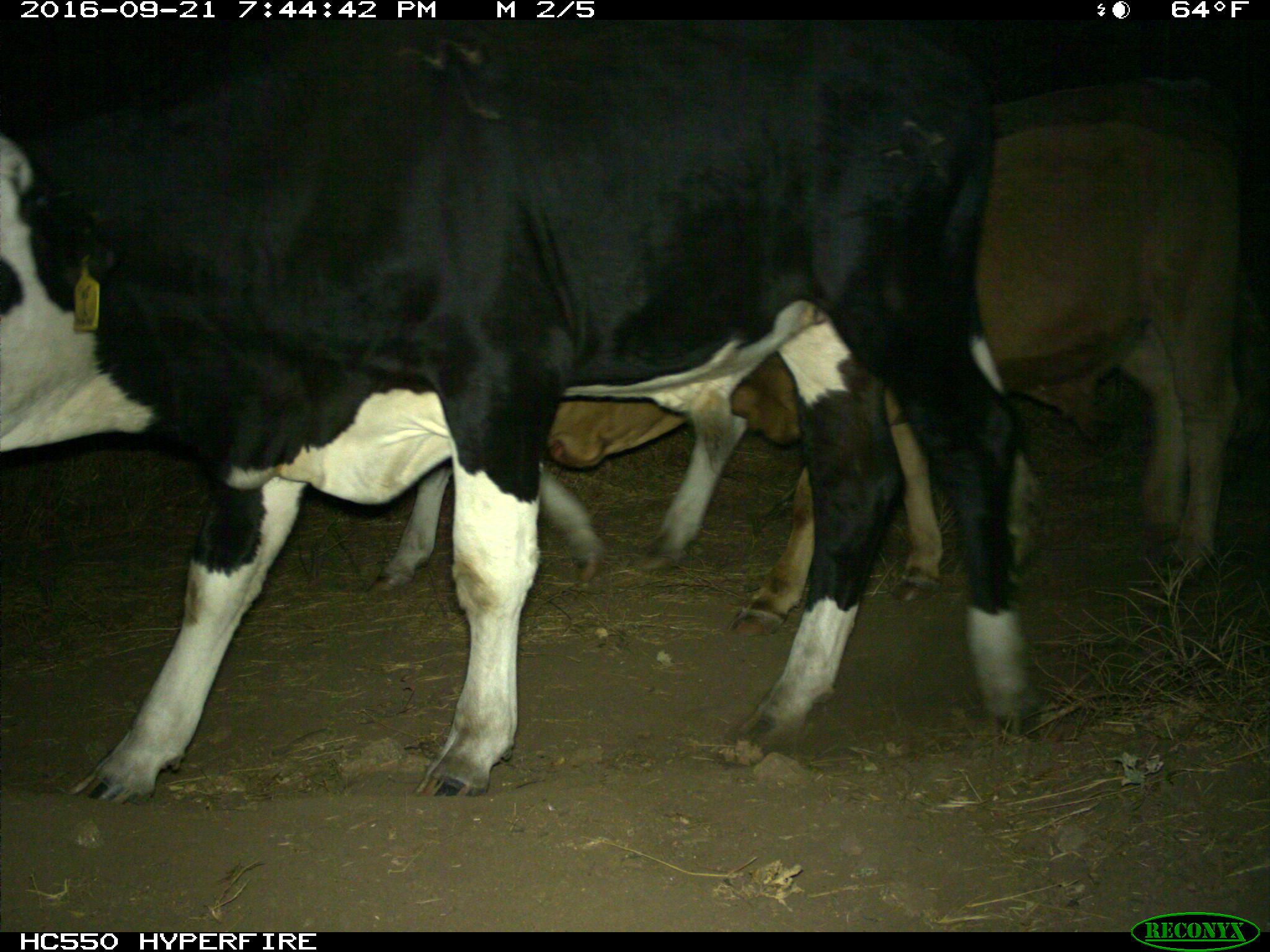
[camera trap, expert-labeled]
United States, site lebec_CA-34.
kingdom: Animalia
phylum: Chordata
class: Mammalia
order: Artiodactyla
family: Bovidae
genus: Bos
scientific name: Bos taurus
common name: domestic cow